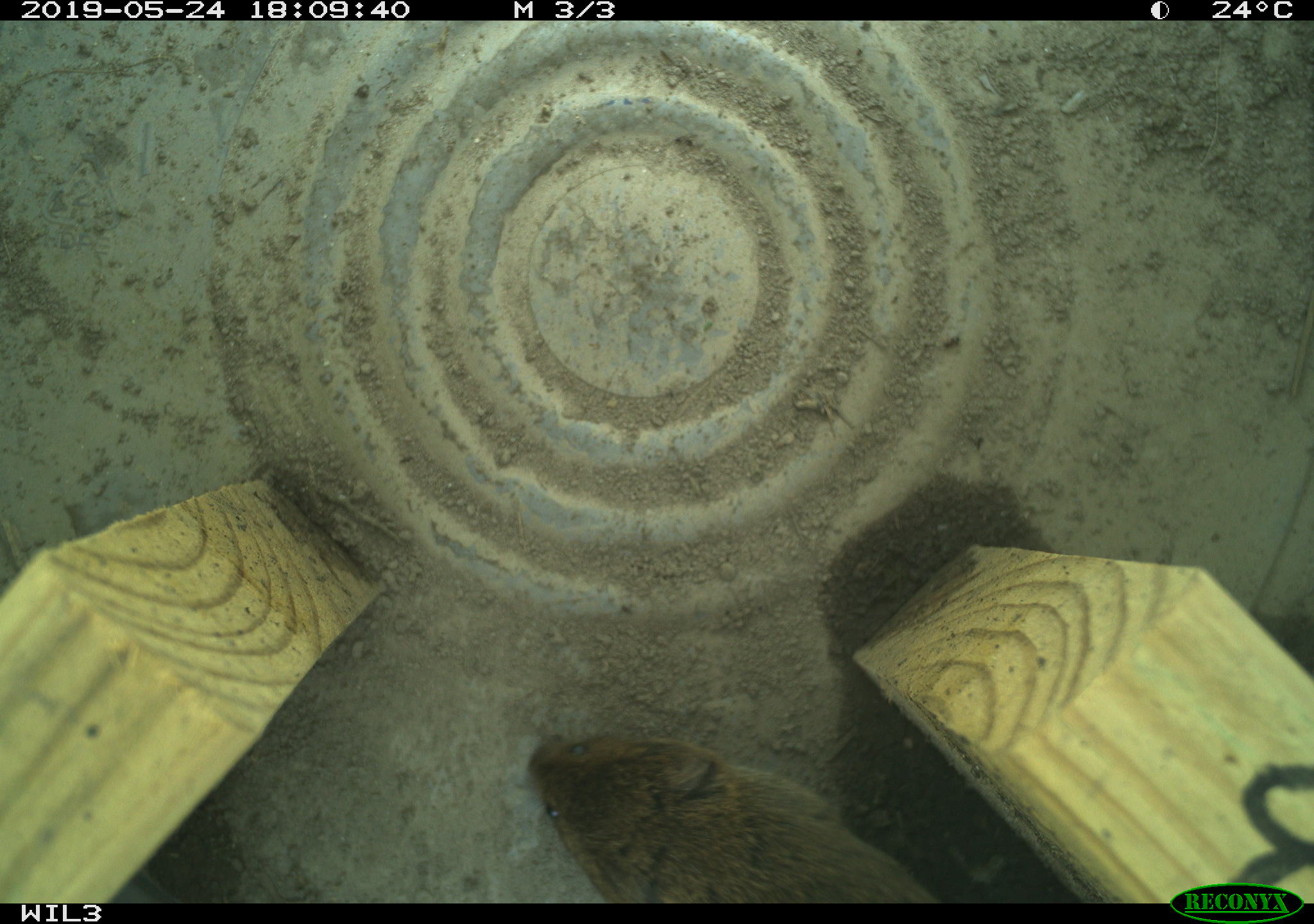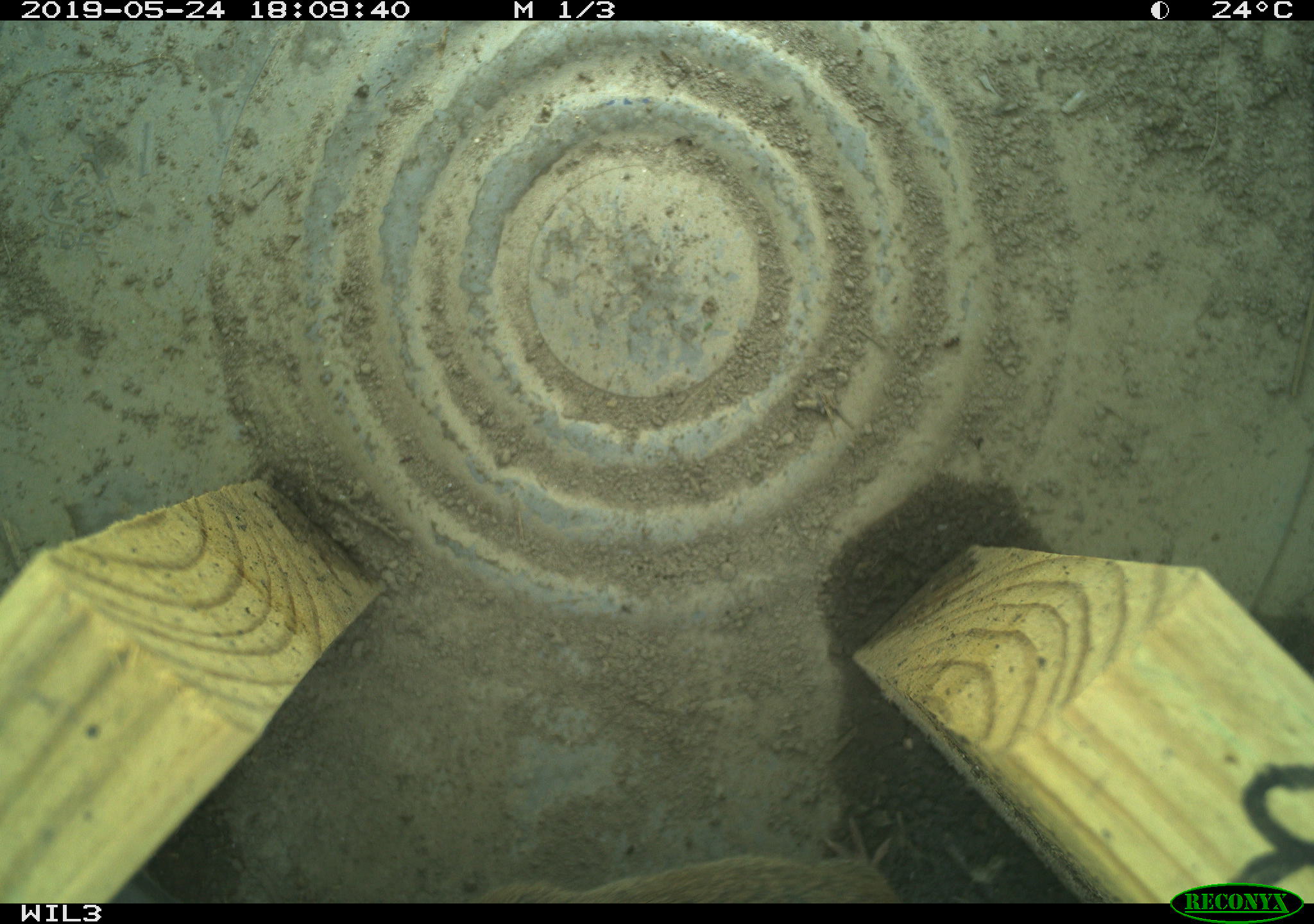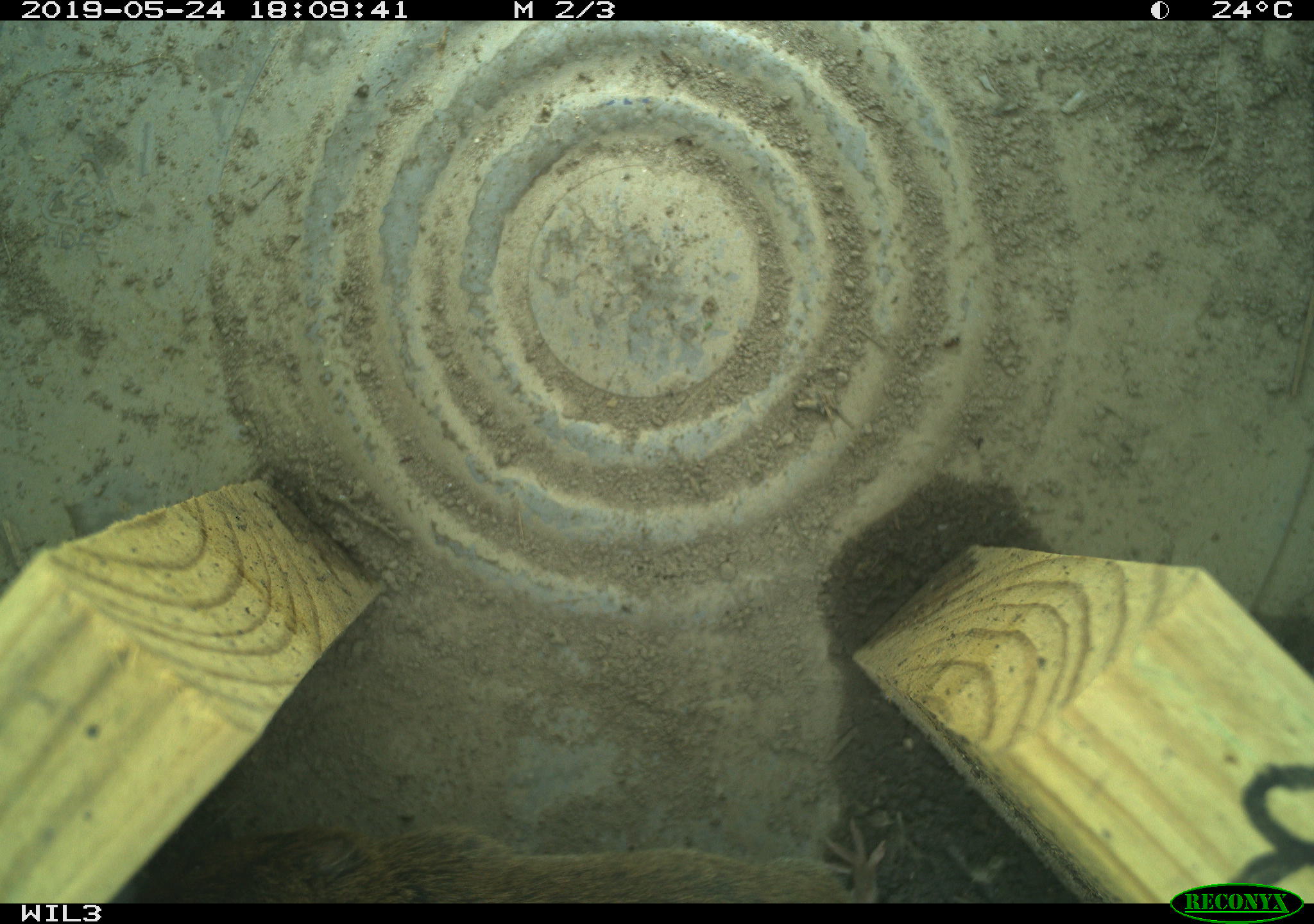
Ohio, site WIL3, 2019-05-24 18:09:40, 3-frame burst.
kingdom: Animalia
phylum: Chordata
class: Mammalia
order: Rodentia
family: Cricetidae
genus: Microtus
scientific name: Microtus pennsylvanicus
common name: meadow vole